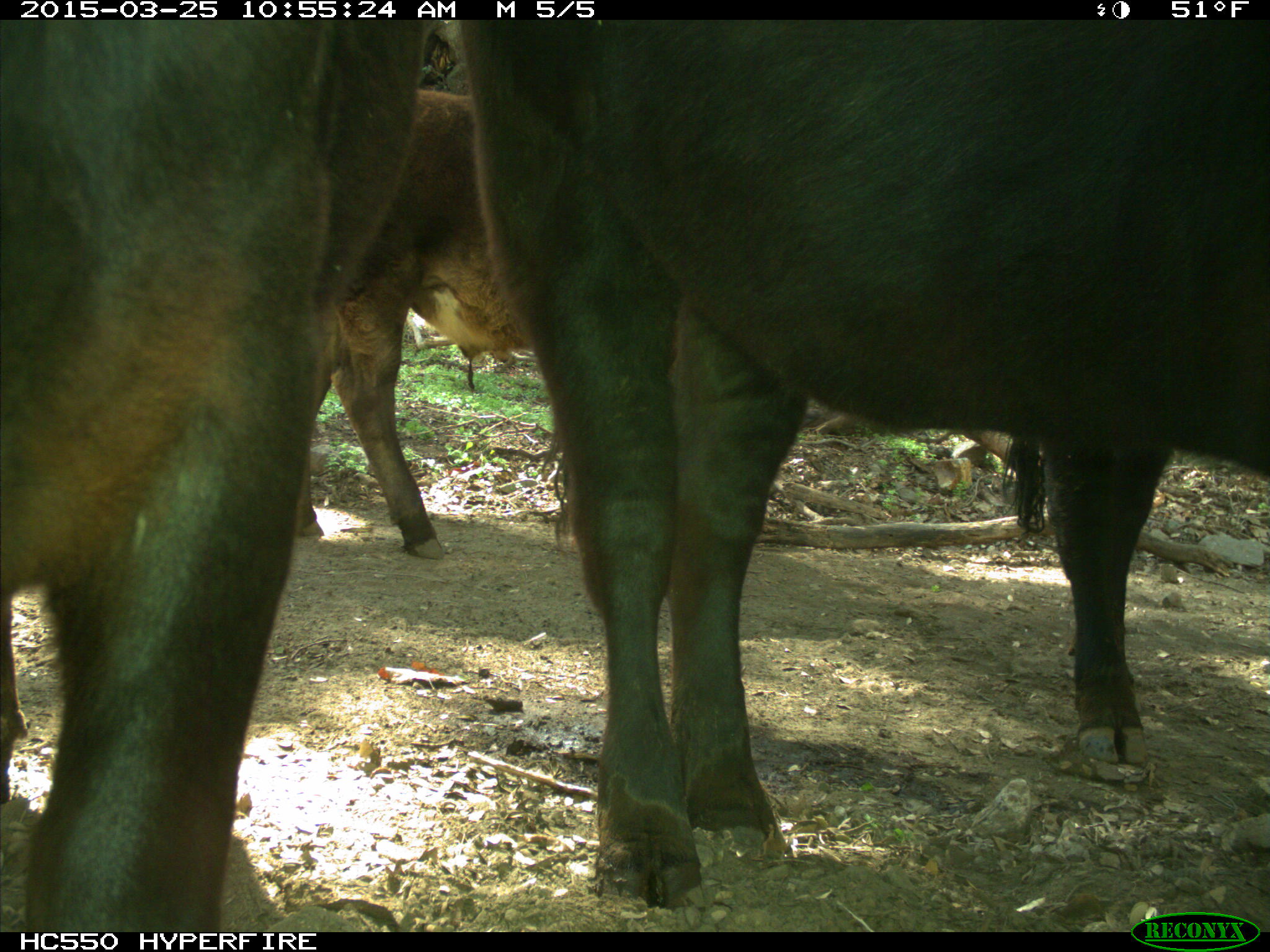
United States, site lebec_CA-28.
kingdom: Animalia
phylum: Chordata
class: Mammalia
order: Artiodactyla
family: Bovidae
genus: Bos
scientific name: Bos taurus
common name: domestic cow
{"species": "Bos taurus (domestic cow)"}